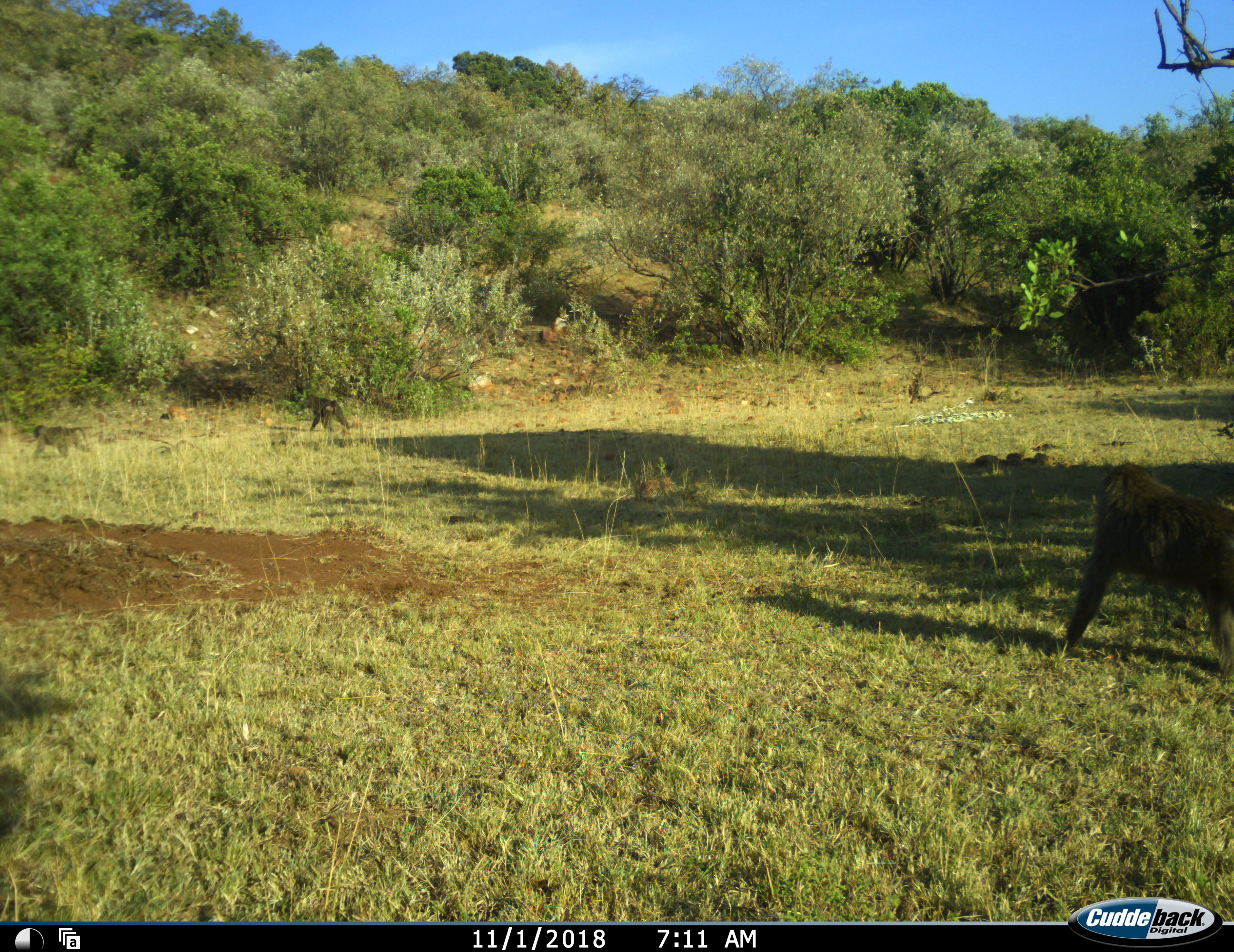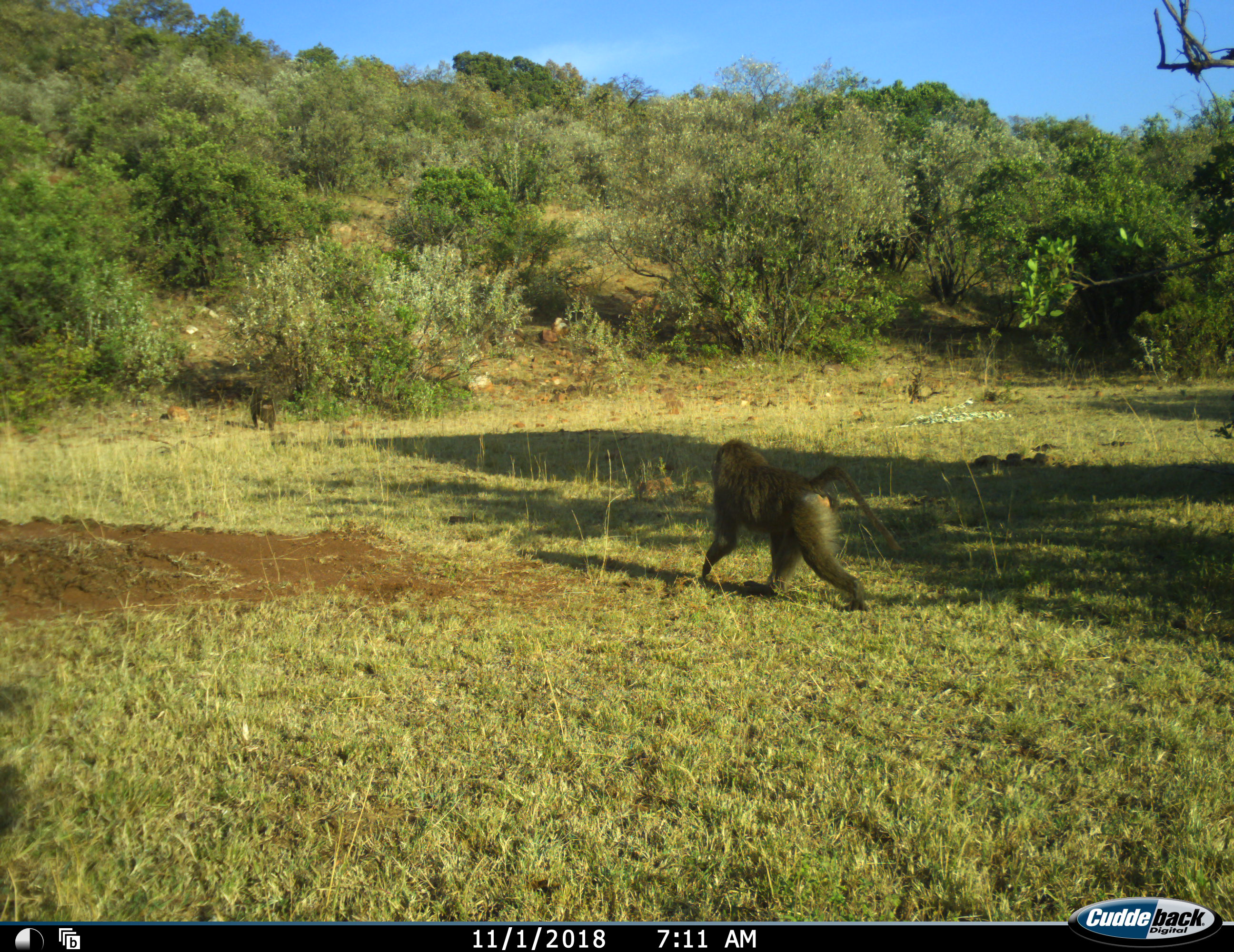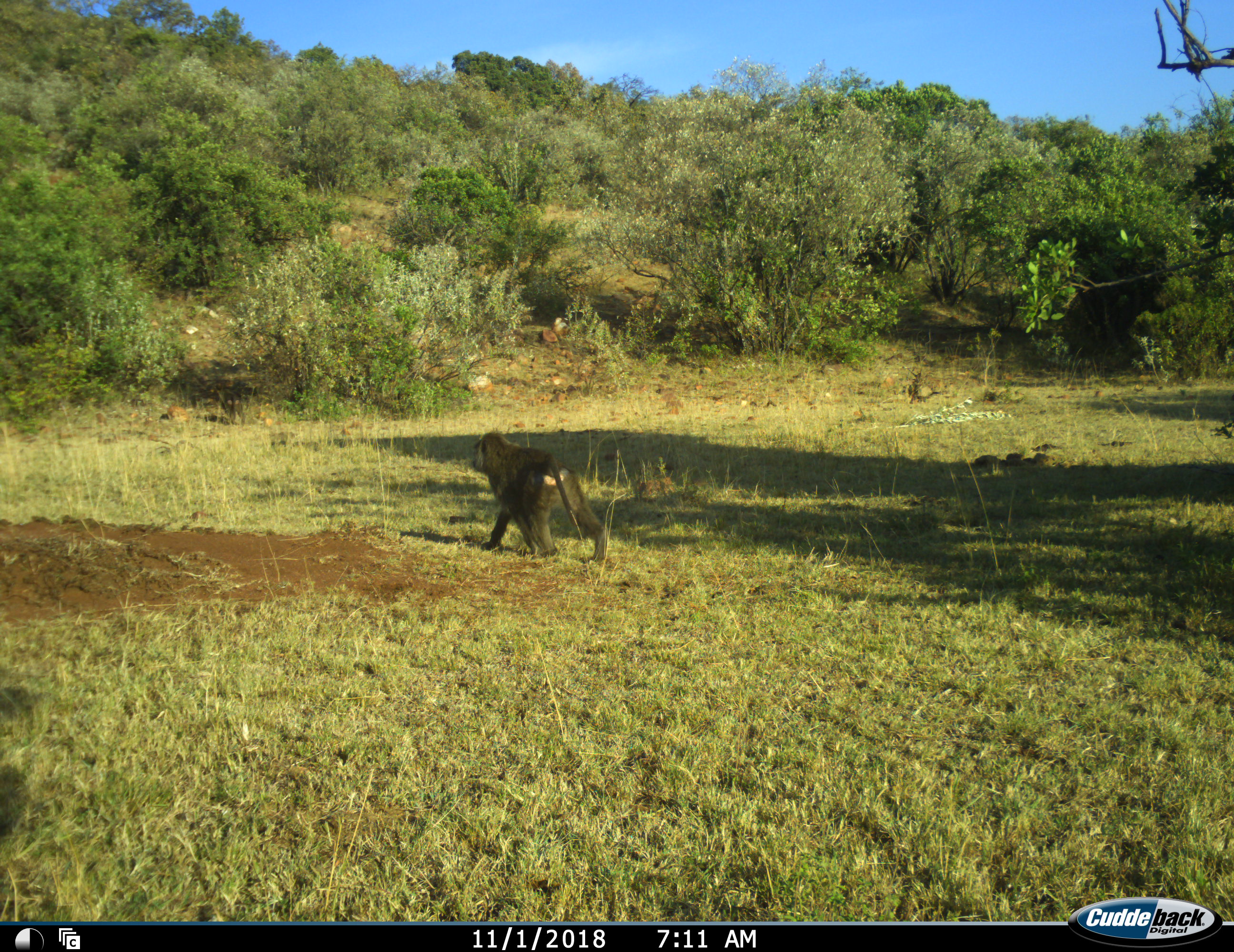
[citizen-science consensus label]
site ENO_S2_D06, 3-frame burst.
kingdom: Animalia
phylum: Chordata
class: Mammalia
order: Primates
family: Cercopithecidae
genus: Papio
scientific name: Papio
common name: baboon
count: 3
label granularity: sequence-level